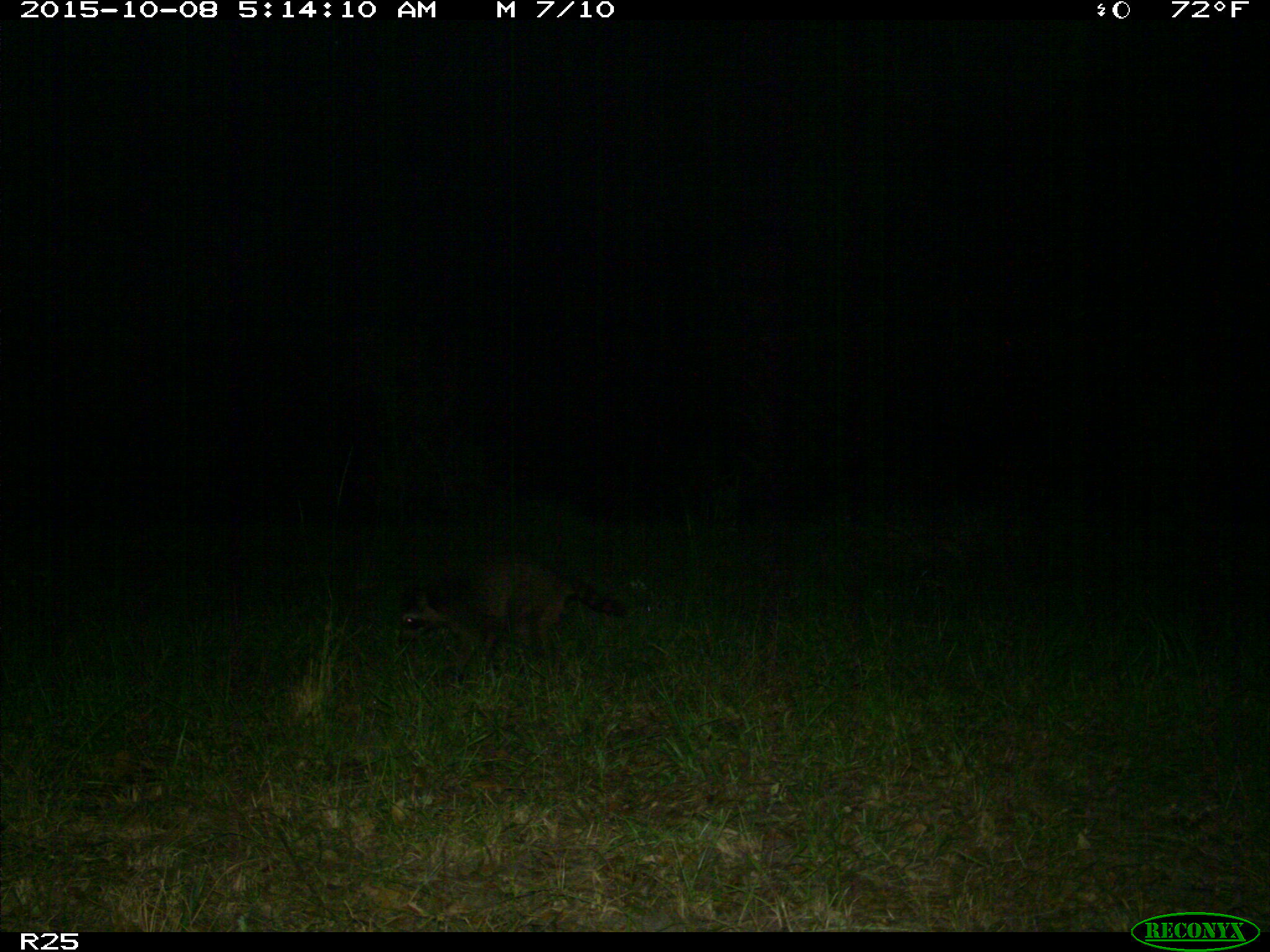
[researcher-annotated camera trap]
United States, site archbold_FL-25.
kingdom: Animalia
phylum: Chordata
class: Mammalia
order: Carnivora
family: Procyonidae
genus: Procyon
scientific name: Procyon lotor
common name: common raccoon